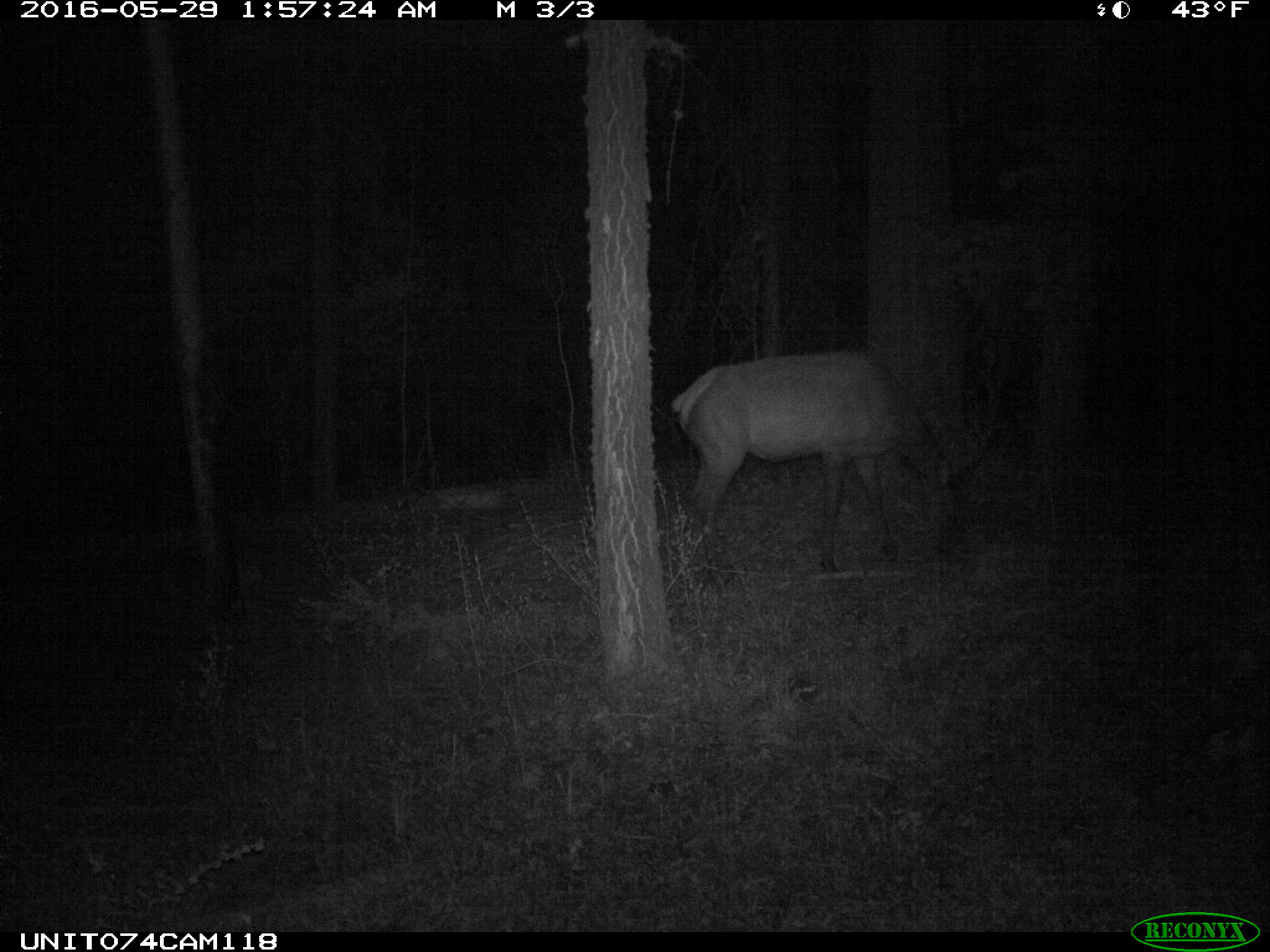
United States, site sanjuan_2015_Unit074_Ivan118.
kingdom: Animalia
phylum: Chordata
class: Mammalia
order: Artiodactyla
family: Cervidae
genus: Cervus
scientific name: Cervus elaphus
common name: red deer